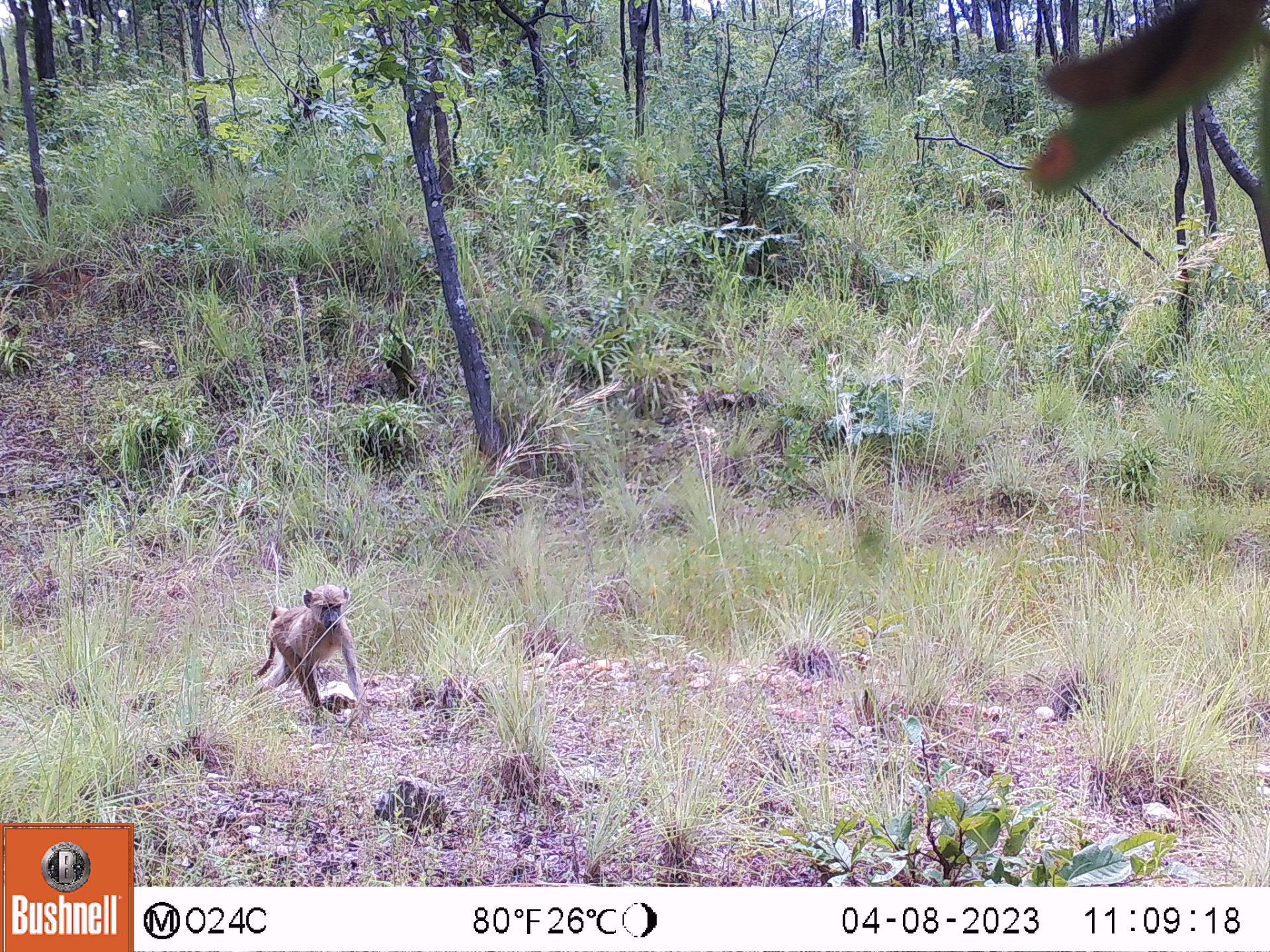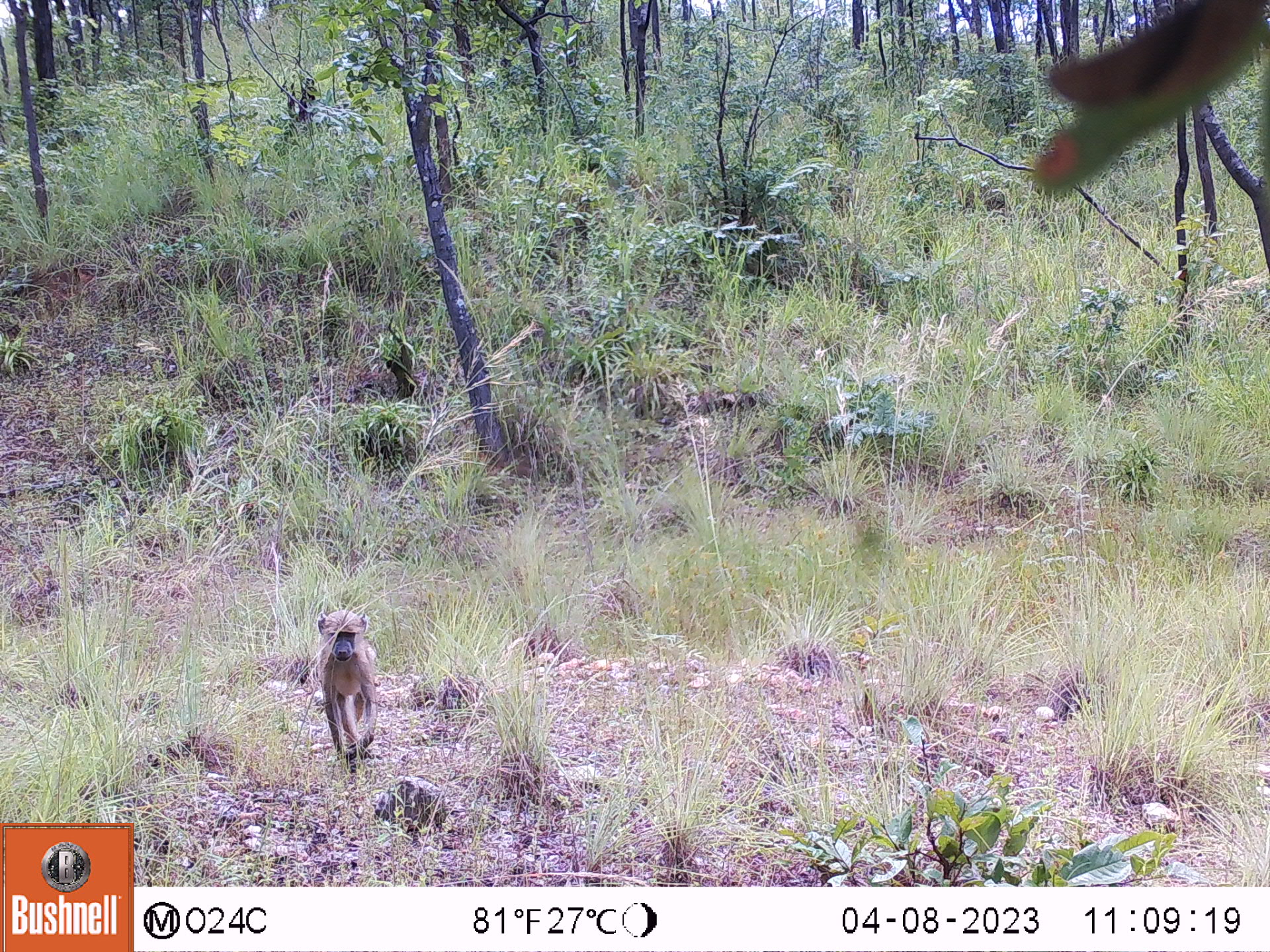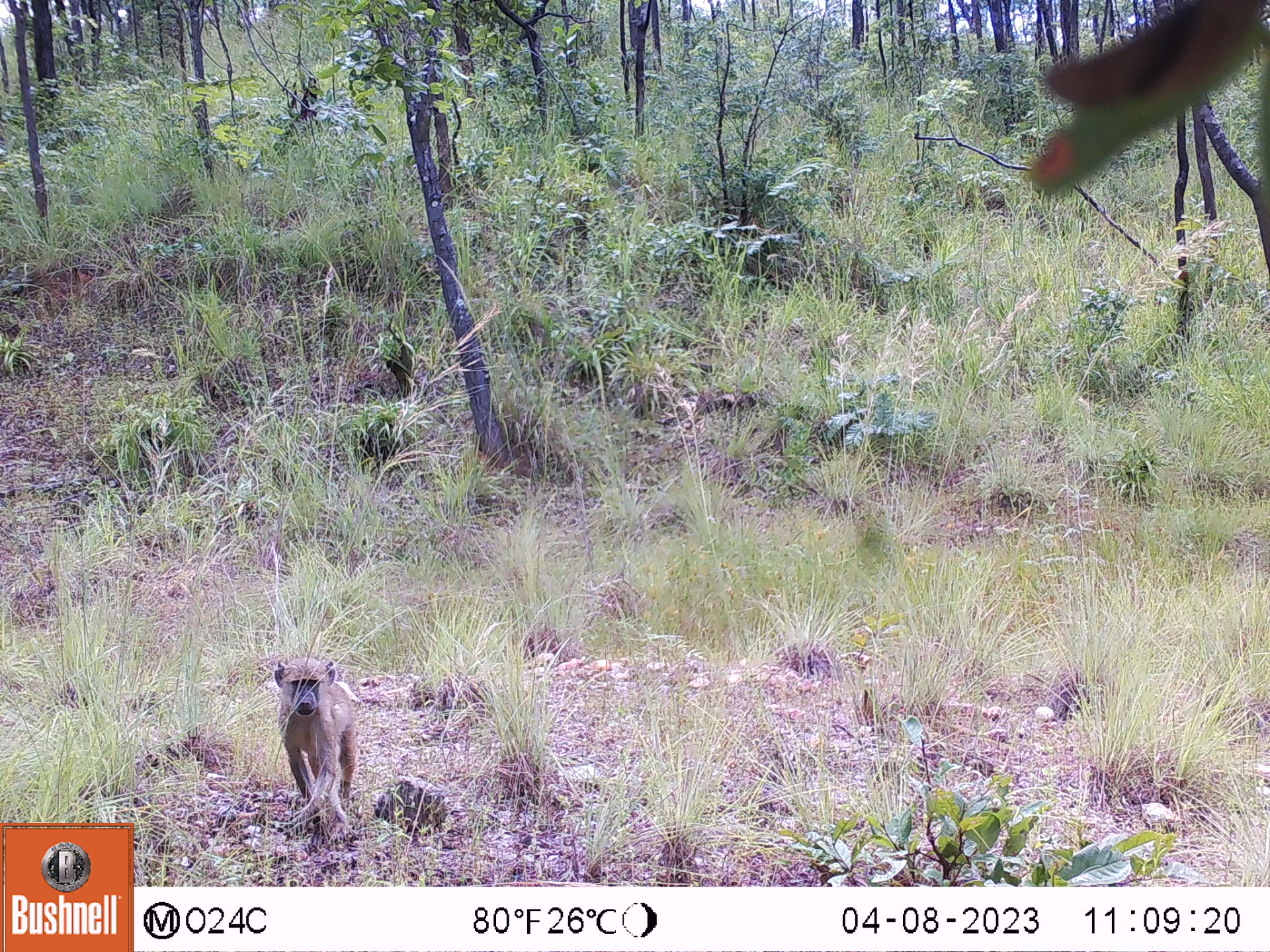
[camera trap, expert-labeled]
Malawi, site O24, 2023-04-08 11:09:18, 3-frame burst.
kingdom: Animalia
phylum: Chordata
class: Mammalia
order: Primates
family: Cercopithecidae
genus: Papio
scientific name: Papio cynocephalus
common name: yellow baboon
Yellow baboon (Papio cynocephalus), count 1.